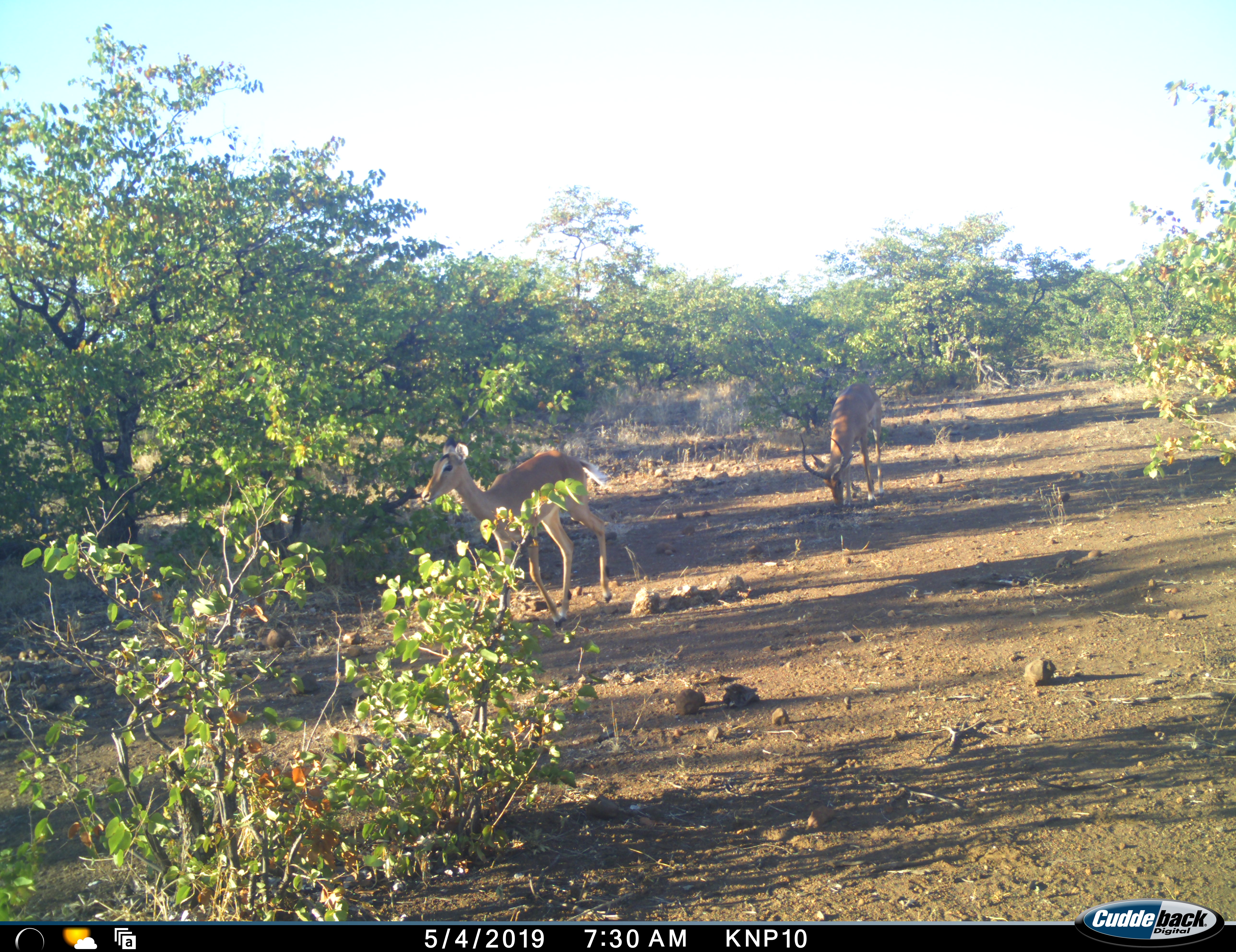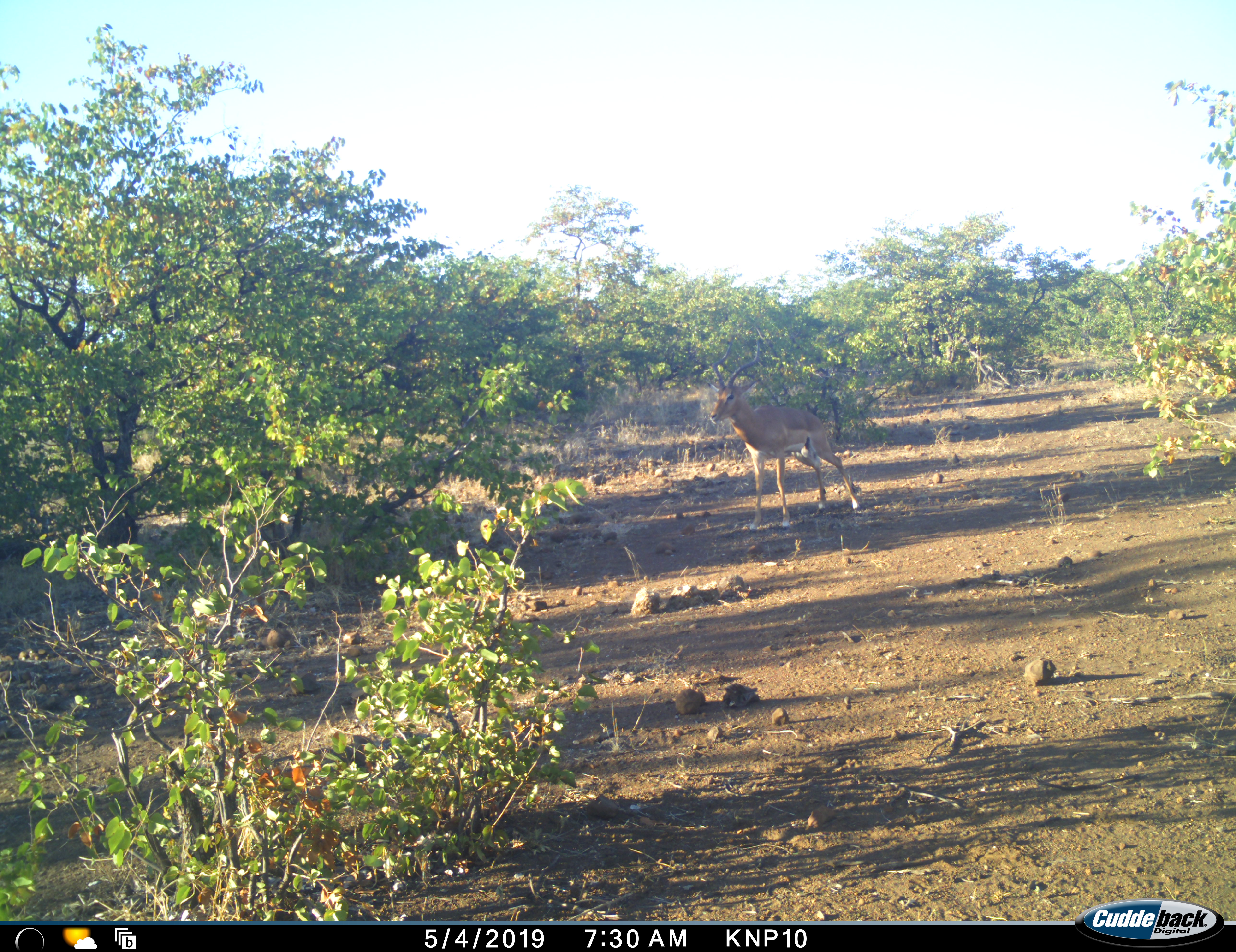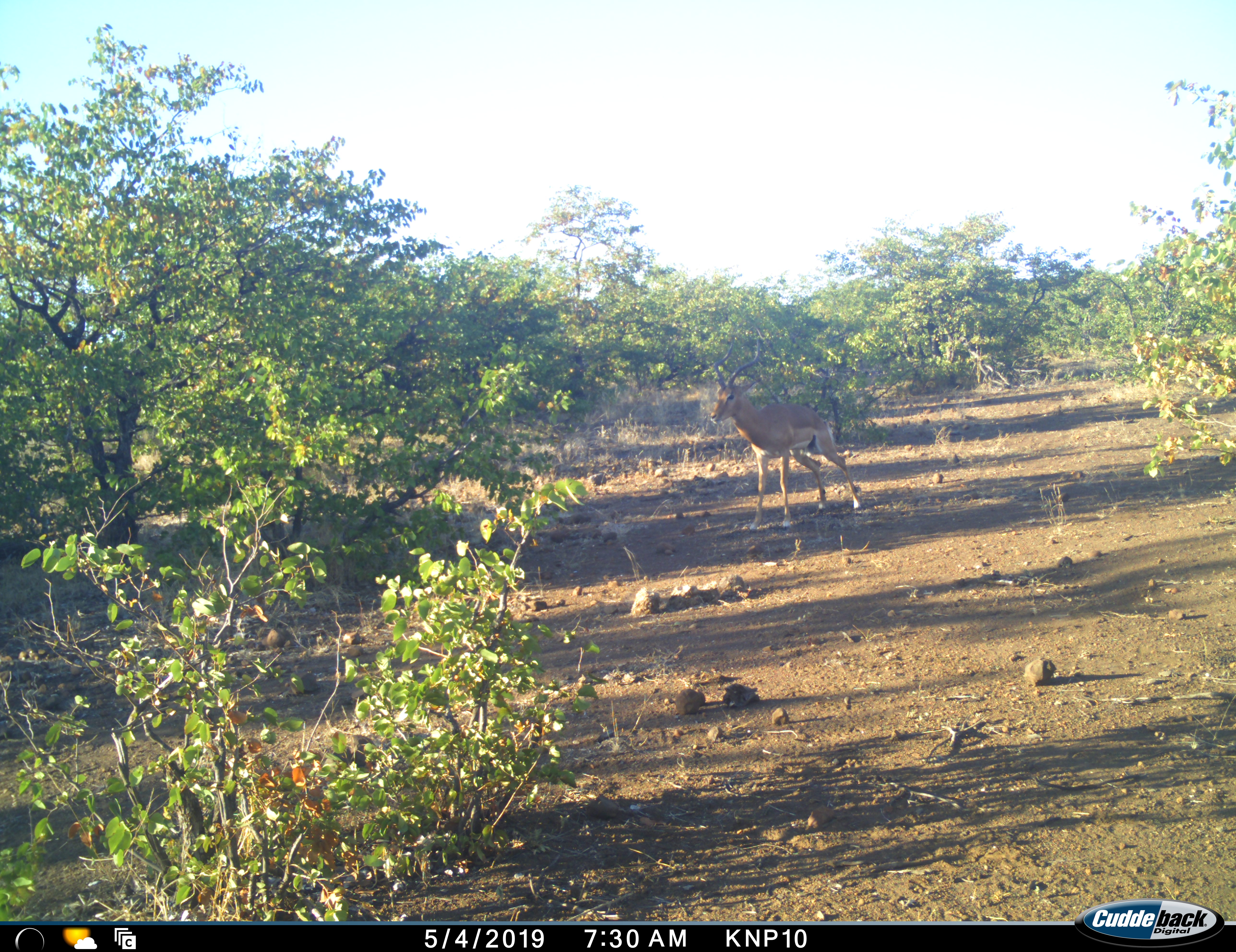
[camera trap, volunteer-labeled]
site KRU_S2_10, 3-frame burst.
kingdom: Animalia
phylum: Chordata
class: Mammalia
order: Artiodactyla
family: Bovidae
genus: Aepyceros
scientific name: Aepyceros melampus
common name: impala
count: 2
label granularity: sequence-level